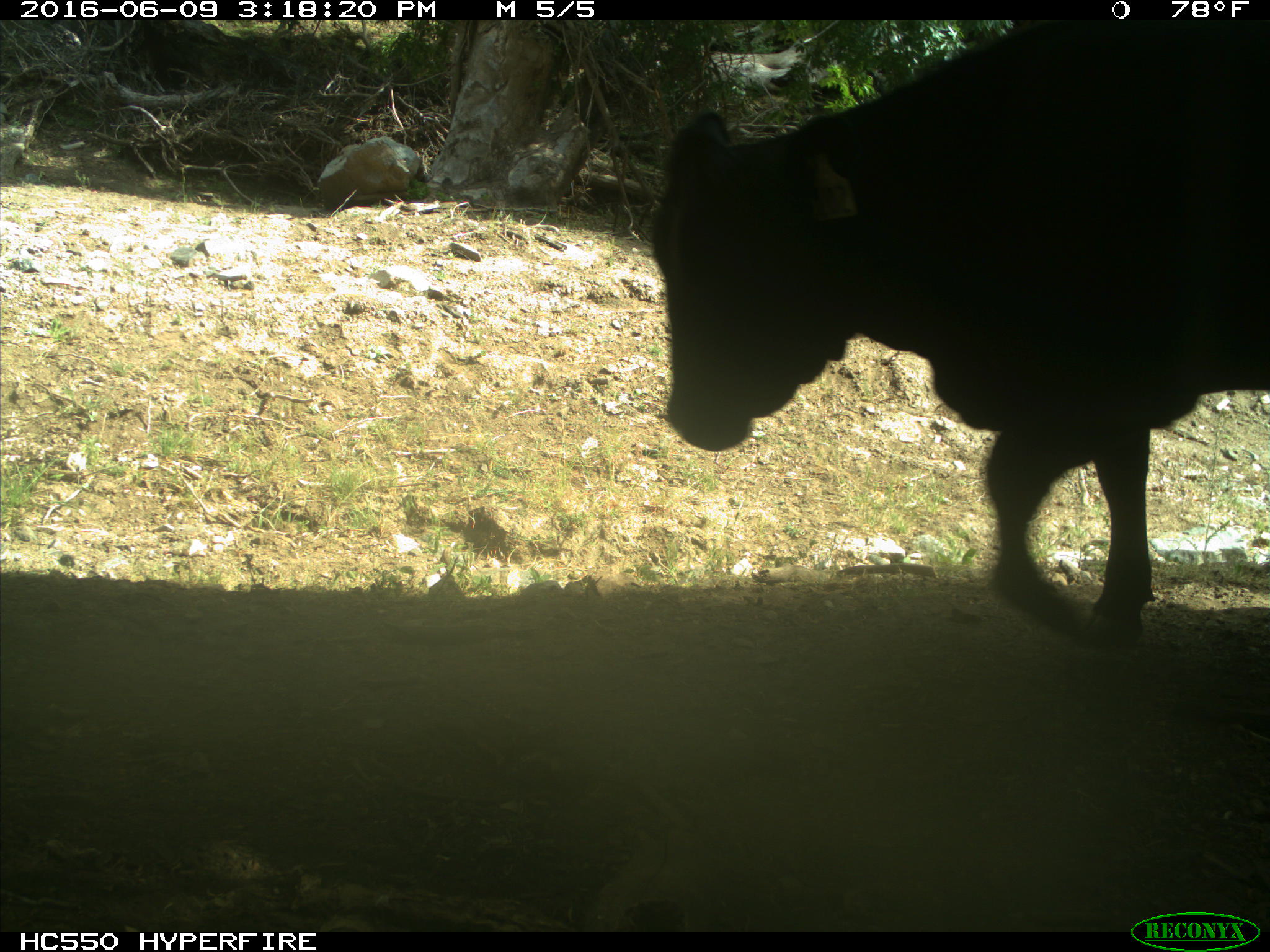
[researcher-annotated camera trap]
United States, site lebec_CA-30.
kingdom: Animalia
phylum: Chordata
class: Mammalia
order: Artiodactyla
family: Bovidae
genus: Bos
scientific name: Bos taurus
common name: domestic cow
Bos taurus (domestic cow).